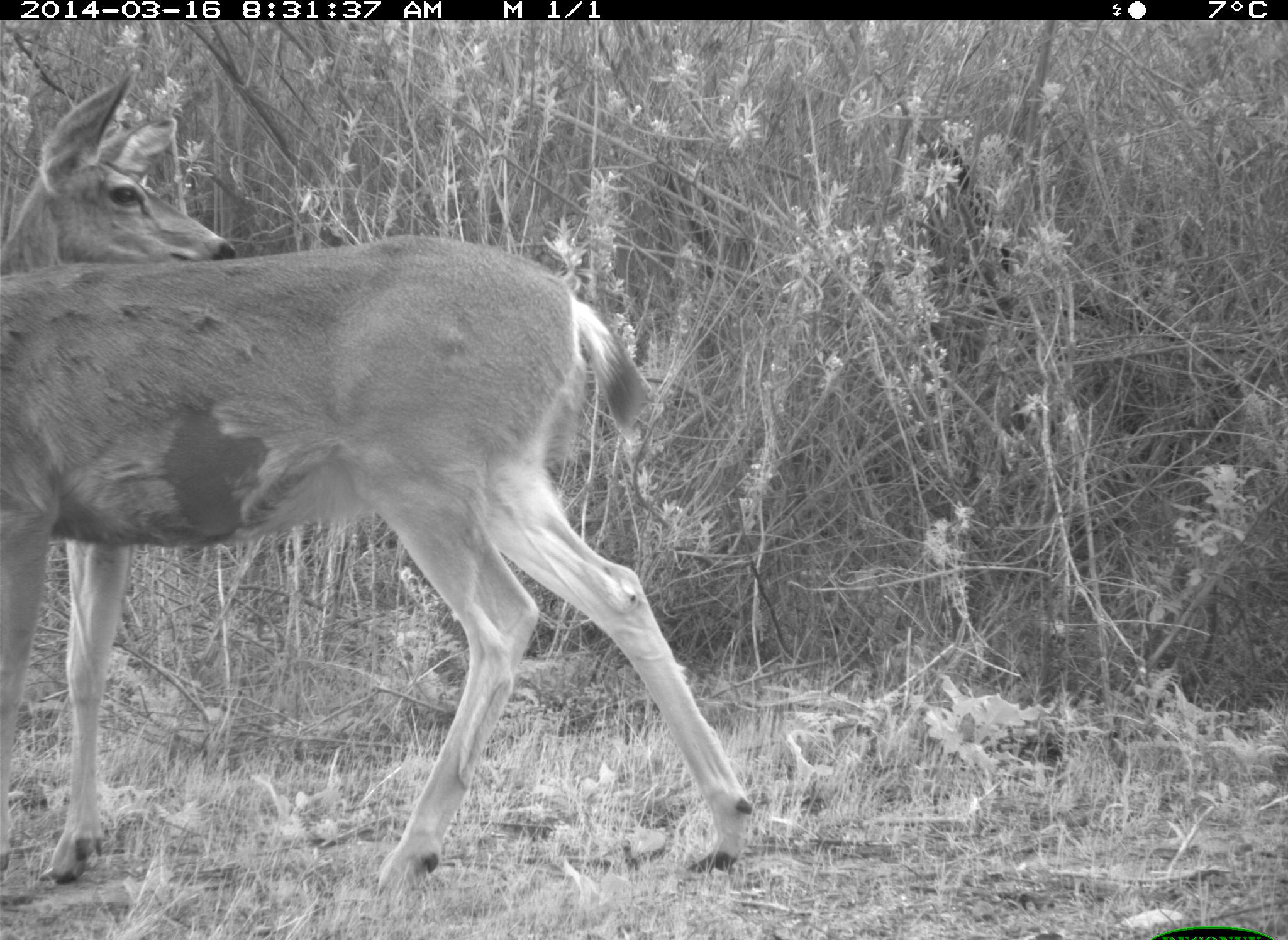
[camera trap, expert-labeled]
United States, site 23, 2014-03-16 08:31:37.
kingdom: Animalia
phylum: Chordata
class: Mammalia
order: Artiodactyla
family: Cervidae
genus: Odocoileus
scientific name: Odocoileus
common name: deer